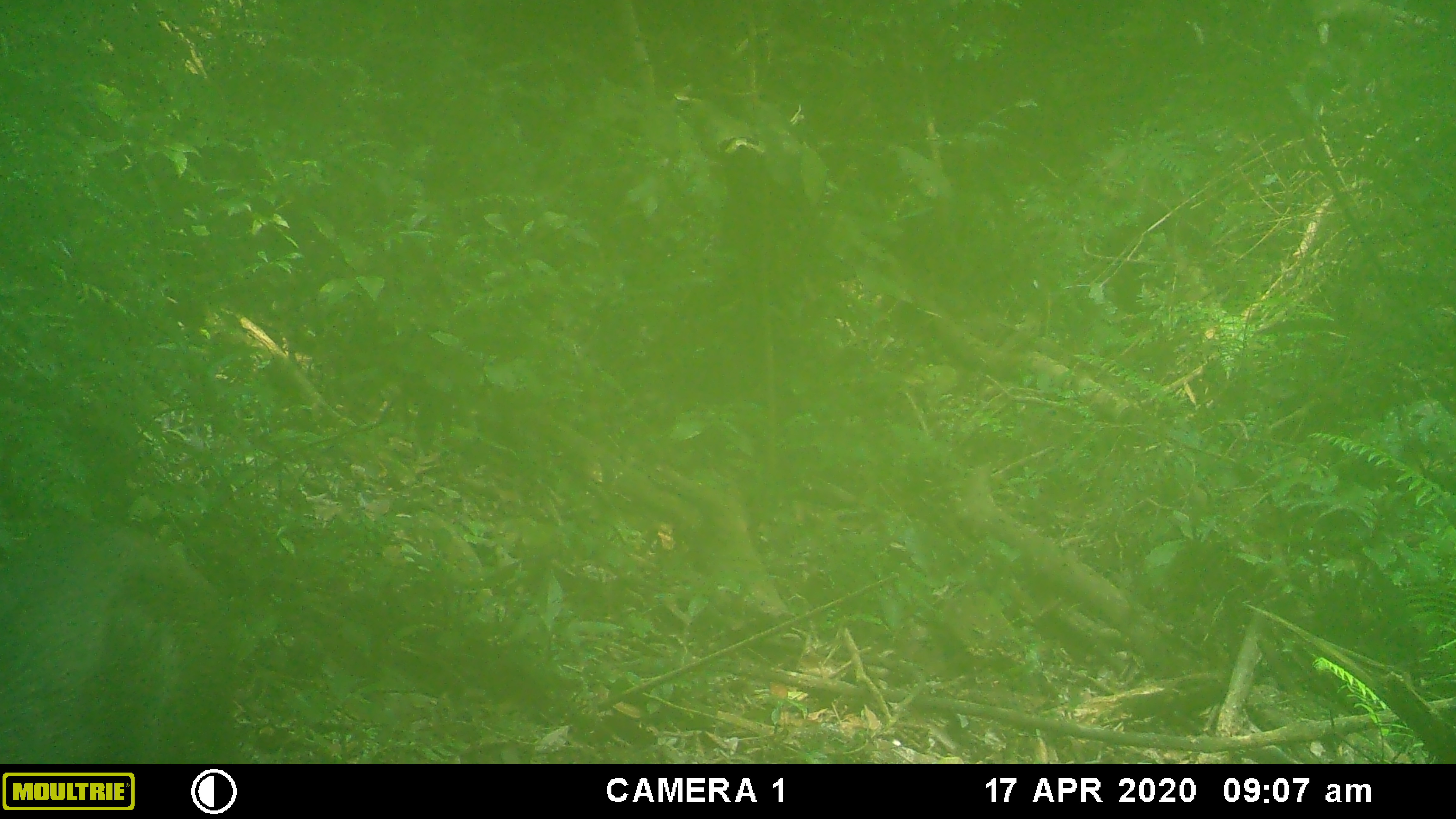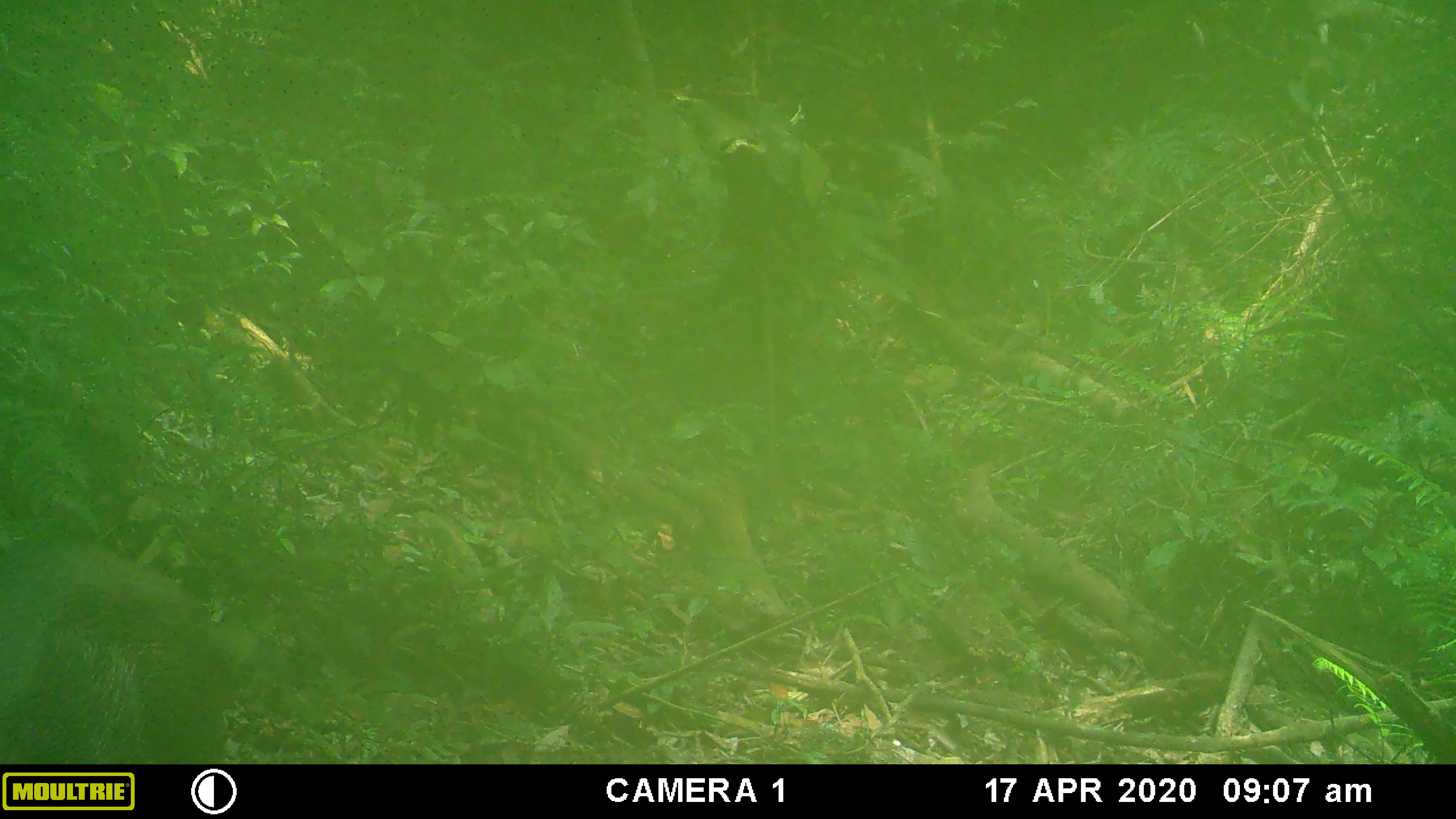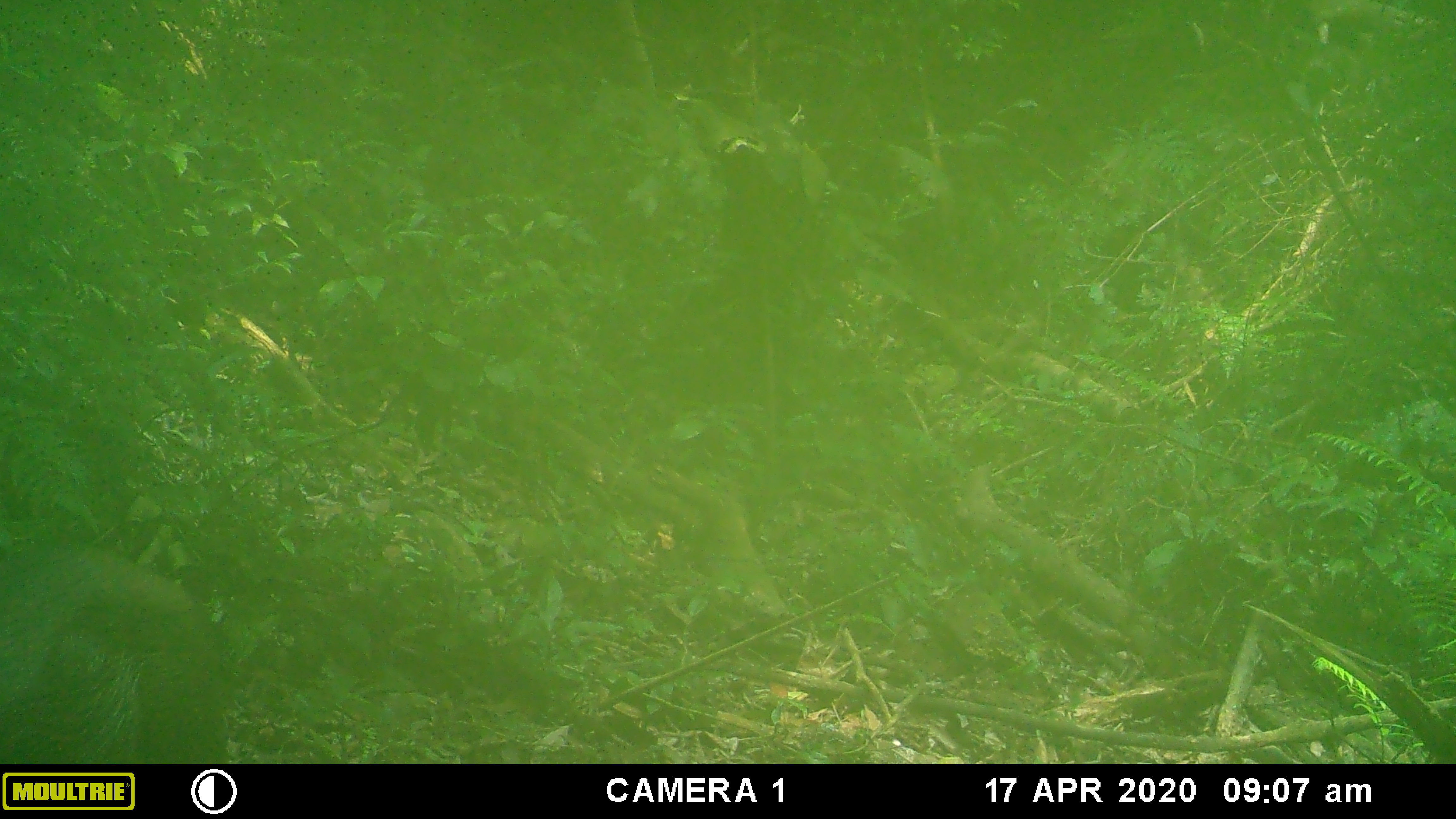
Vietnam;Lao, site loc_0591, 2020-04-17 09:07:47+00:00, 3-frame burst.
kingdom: Animalia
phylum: Chordata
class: Mammalia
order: Artiodactyla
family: Suidae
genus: Sus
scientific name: Sus scrofa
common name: eurasian wild pig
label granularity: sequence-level